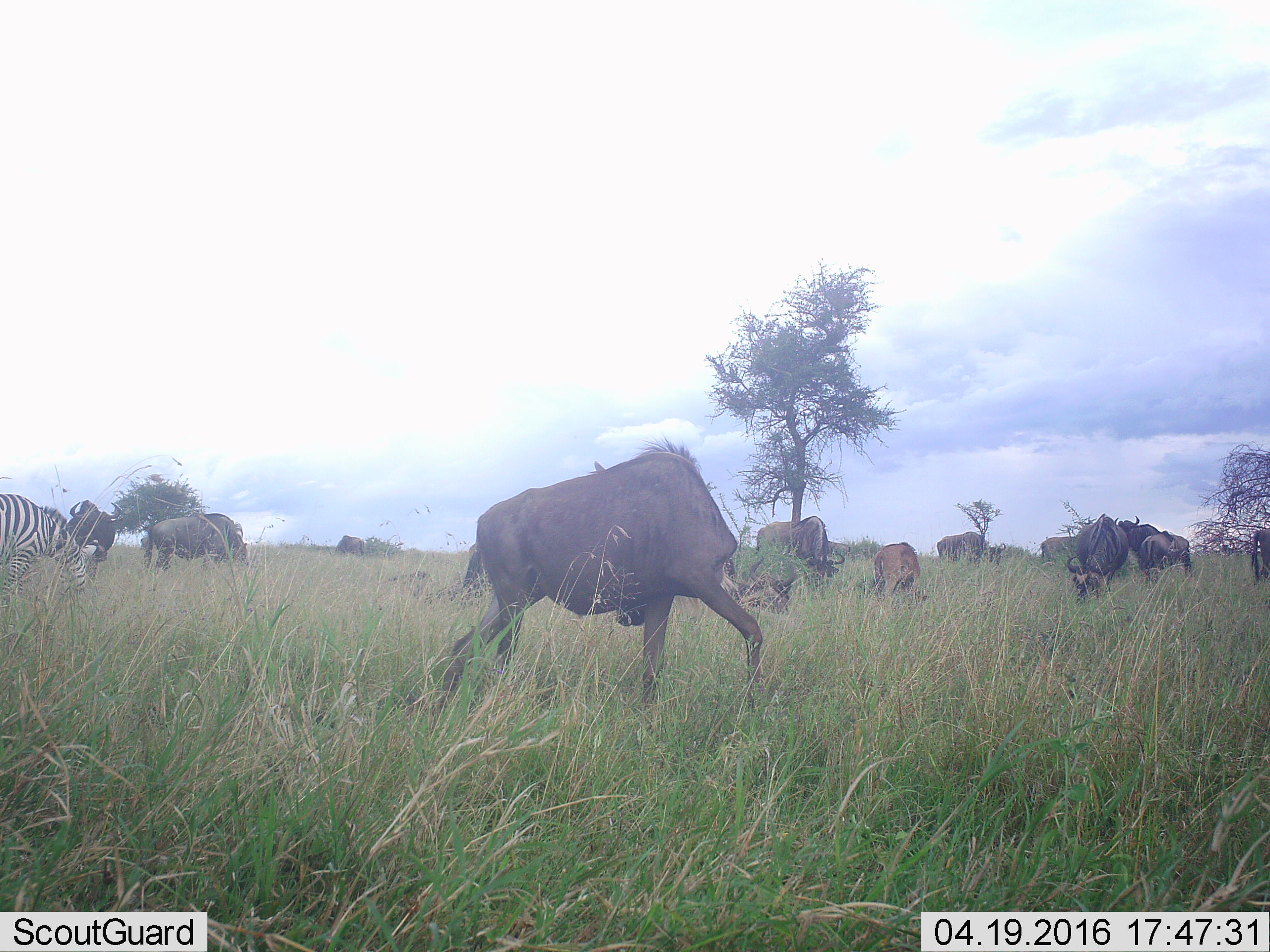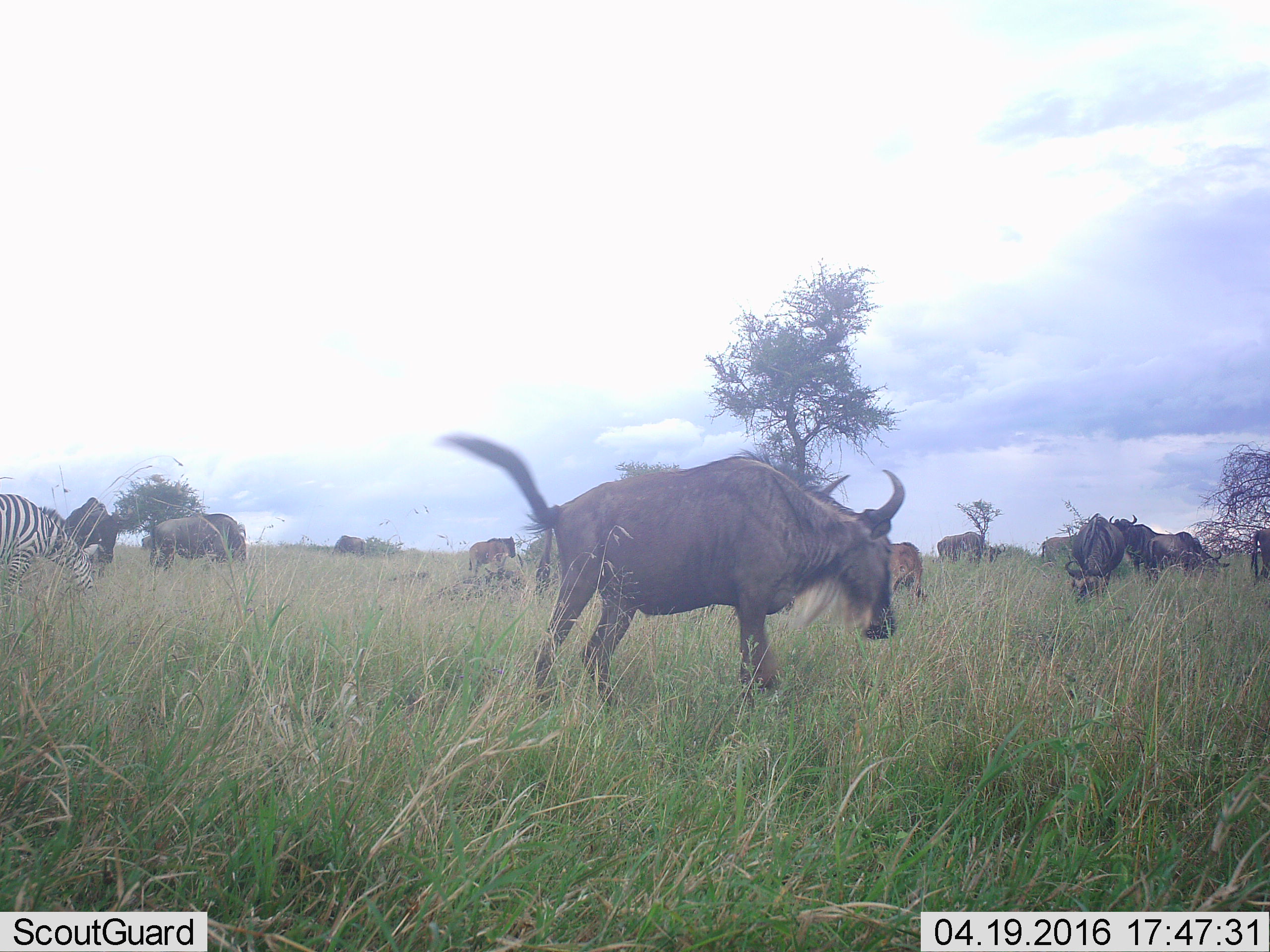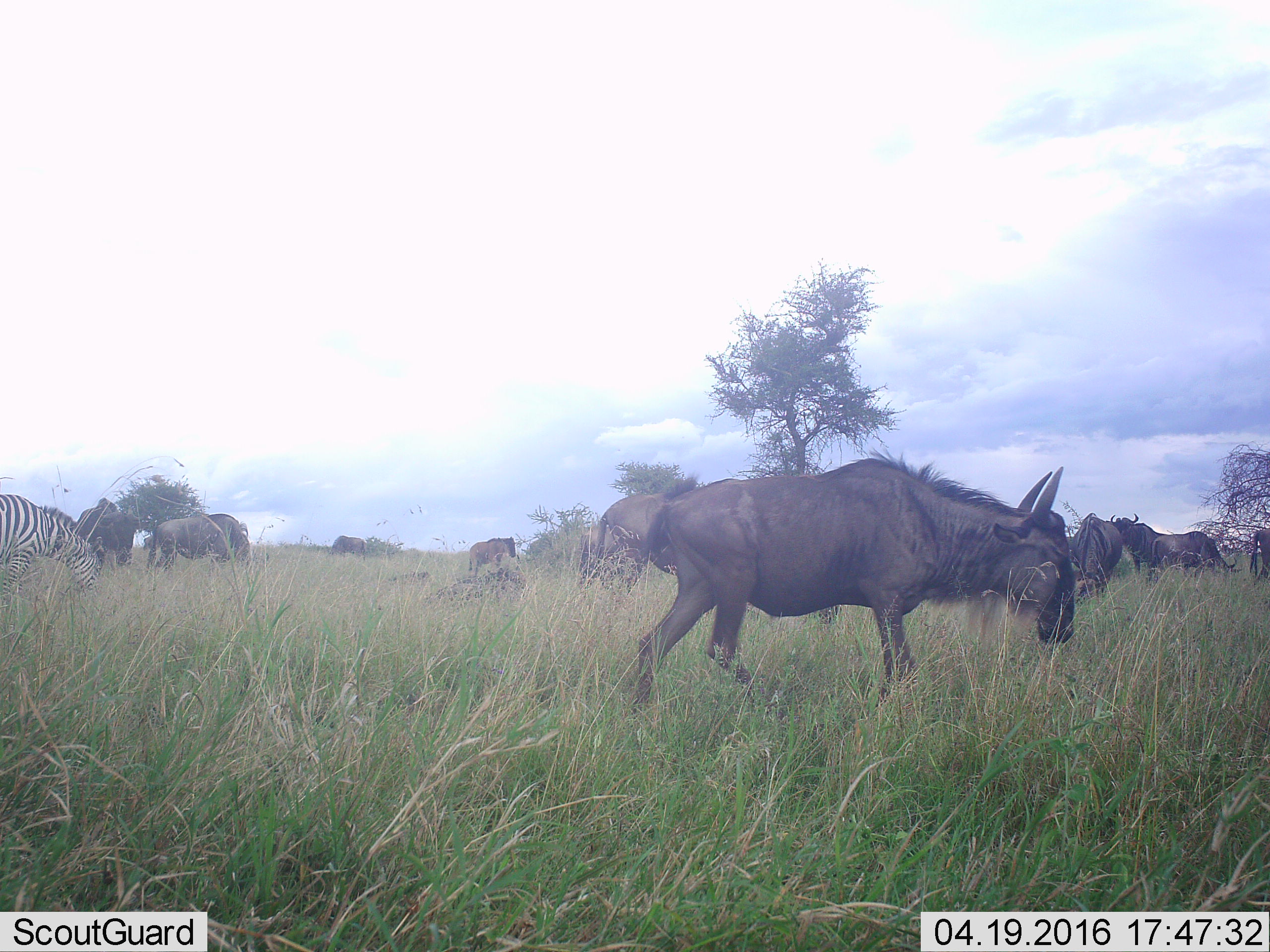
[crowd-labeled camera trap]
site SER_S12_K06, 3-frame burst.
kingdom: Animalia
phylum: Chordata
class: Mammalia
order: Artiodactyla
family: Bovidae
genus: Connochaetes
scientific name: Connochaetes taurinus taurinus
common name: blue wildebeest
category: wildebeestblue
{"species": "wildebeestblue (blue wildebeest) (Connochaetes taurinus taurinus)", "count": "11-50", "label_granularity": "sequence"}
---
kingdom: Animalia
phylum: Chordata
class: Mammalia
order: Perissodactyla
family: Equidae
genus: Equus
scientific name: Equus quagga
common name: plains zebra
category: zebraplains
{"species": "zebraplains (plains zebra) (Equus quagga)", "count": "1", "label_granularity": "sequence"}